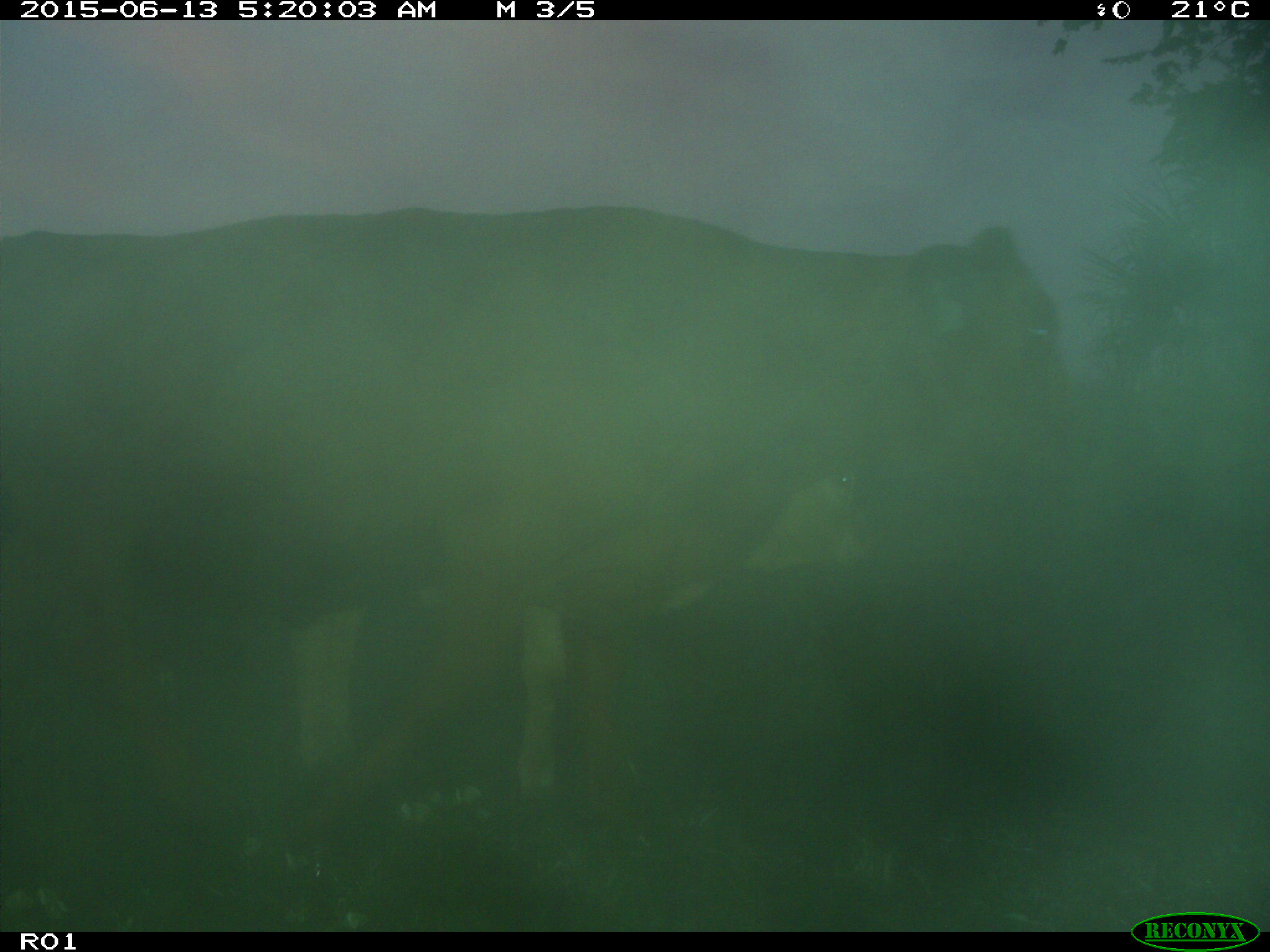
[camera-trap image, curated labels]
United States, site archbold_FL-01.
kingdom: Animalia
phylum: Chordata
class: Mammalia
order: Artiodactyla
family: Bovidae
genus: Bos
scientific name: Bos taurus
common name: domestic cow